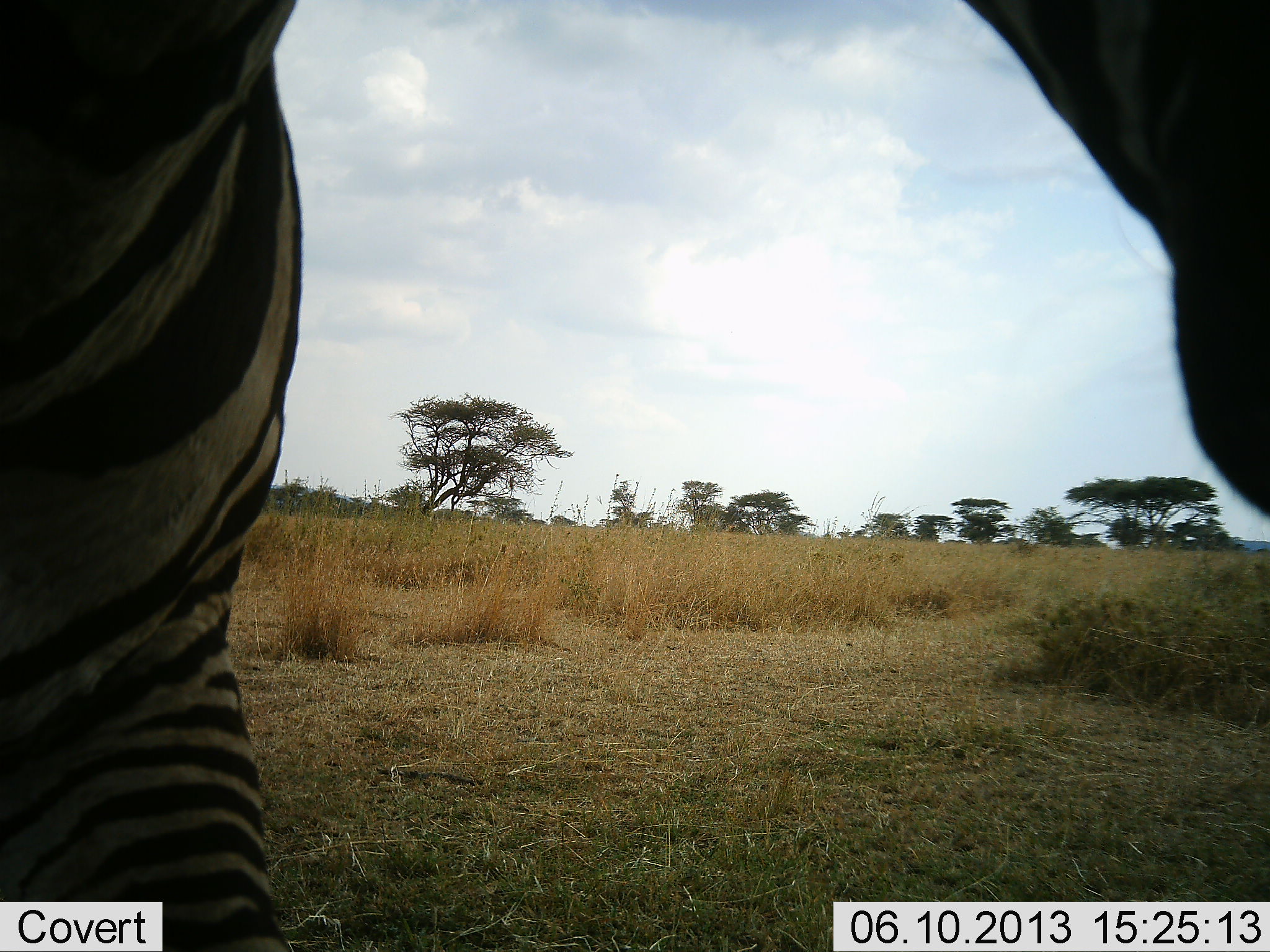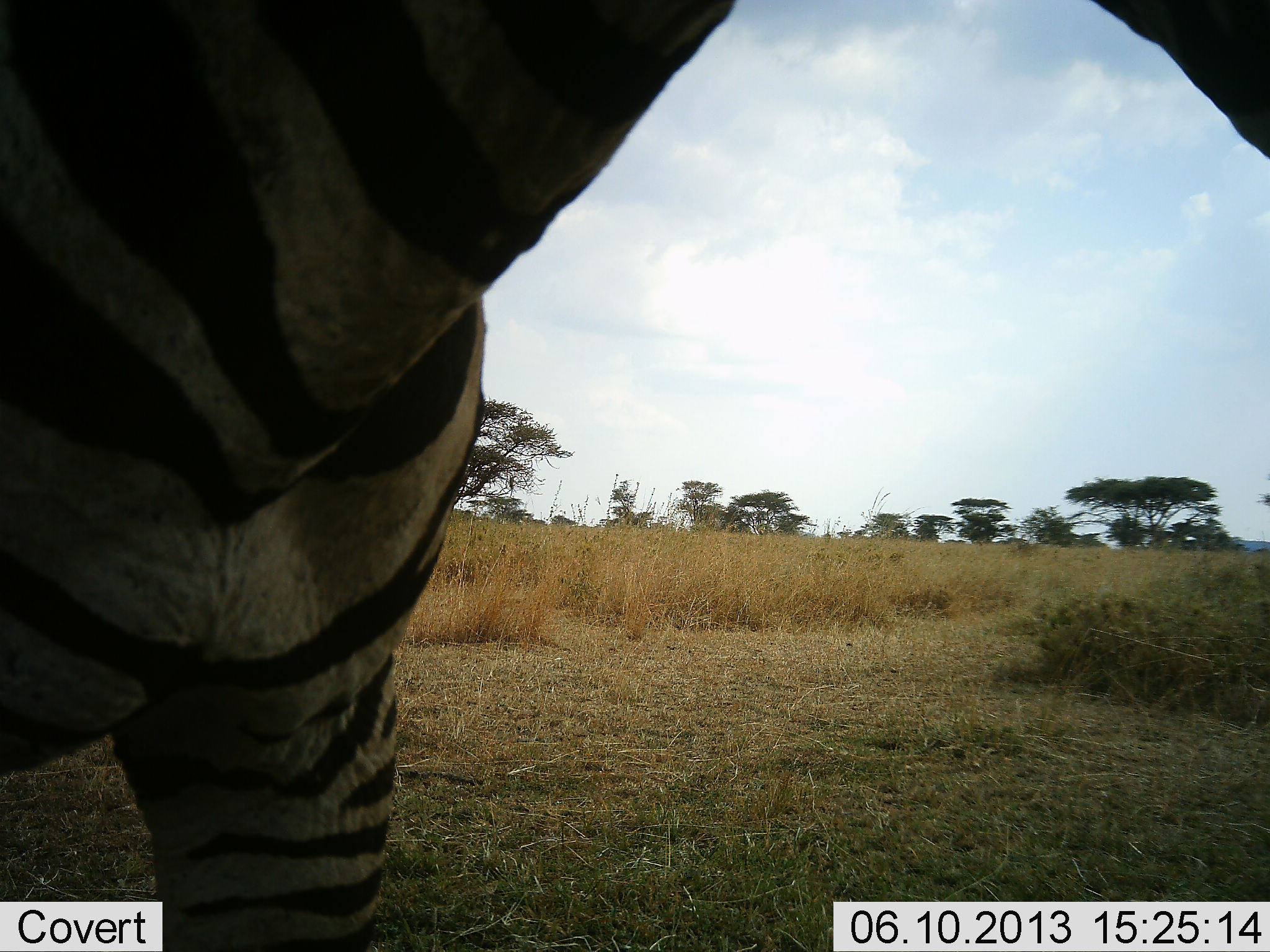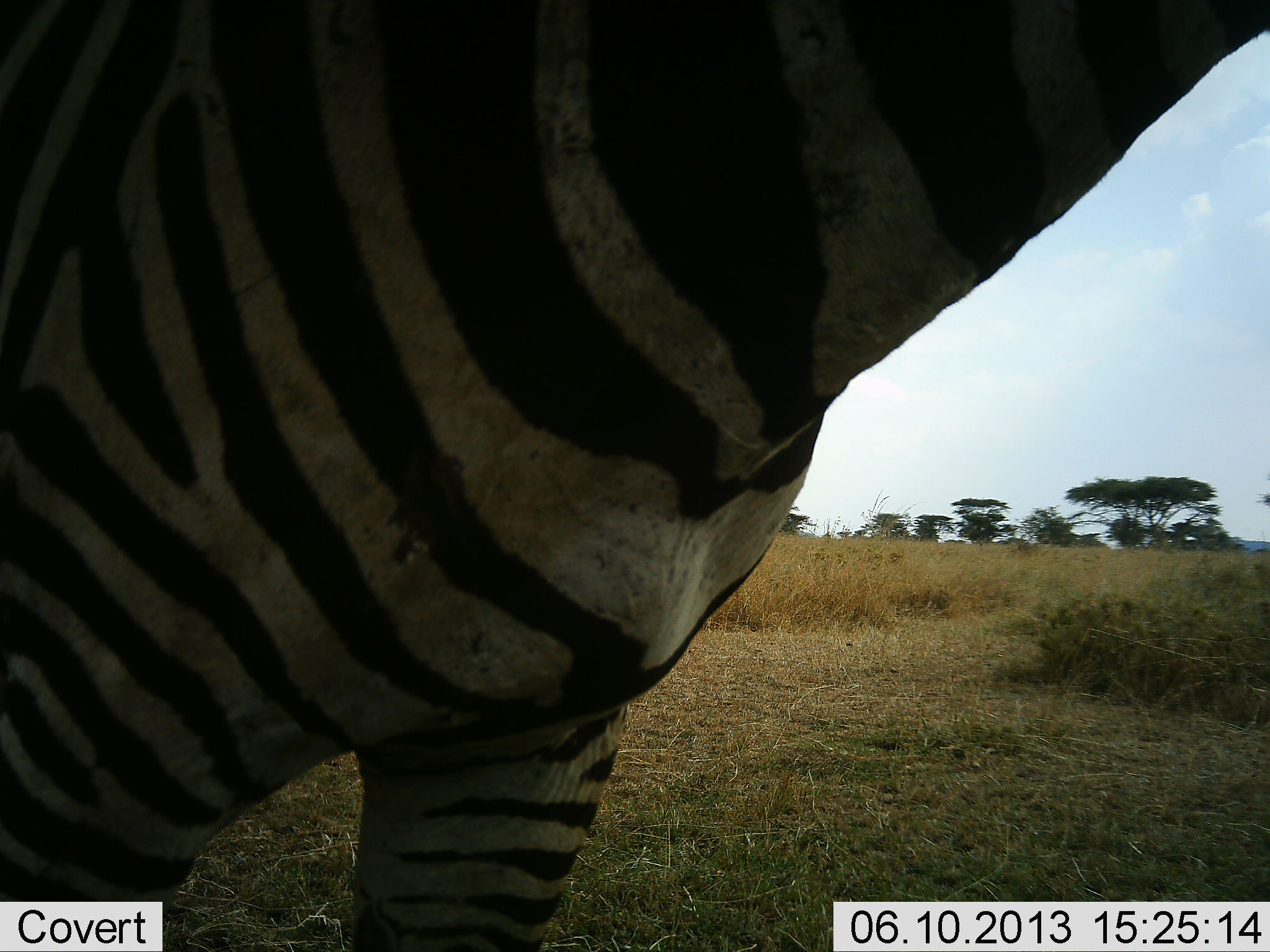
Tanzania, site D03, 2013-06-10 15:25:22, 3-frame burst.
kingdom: Animalia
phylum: Chordata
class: Mammalia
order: Perissodactyla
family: Equidae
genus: Equus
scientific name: Equus quagga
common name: plains zebra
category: zebra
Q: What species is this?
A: Zebra (plains zebra) (Equus quagga).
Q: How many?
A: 1.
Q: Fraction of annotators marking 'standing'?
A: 47%.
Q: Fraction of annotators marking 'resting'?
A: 3%.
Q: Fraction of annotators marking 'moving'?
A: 53%.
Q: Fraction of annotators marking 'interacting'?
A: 6%.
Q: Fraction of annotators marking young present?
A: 0%.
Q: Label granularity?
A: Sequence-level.